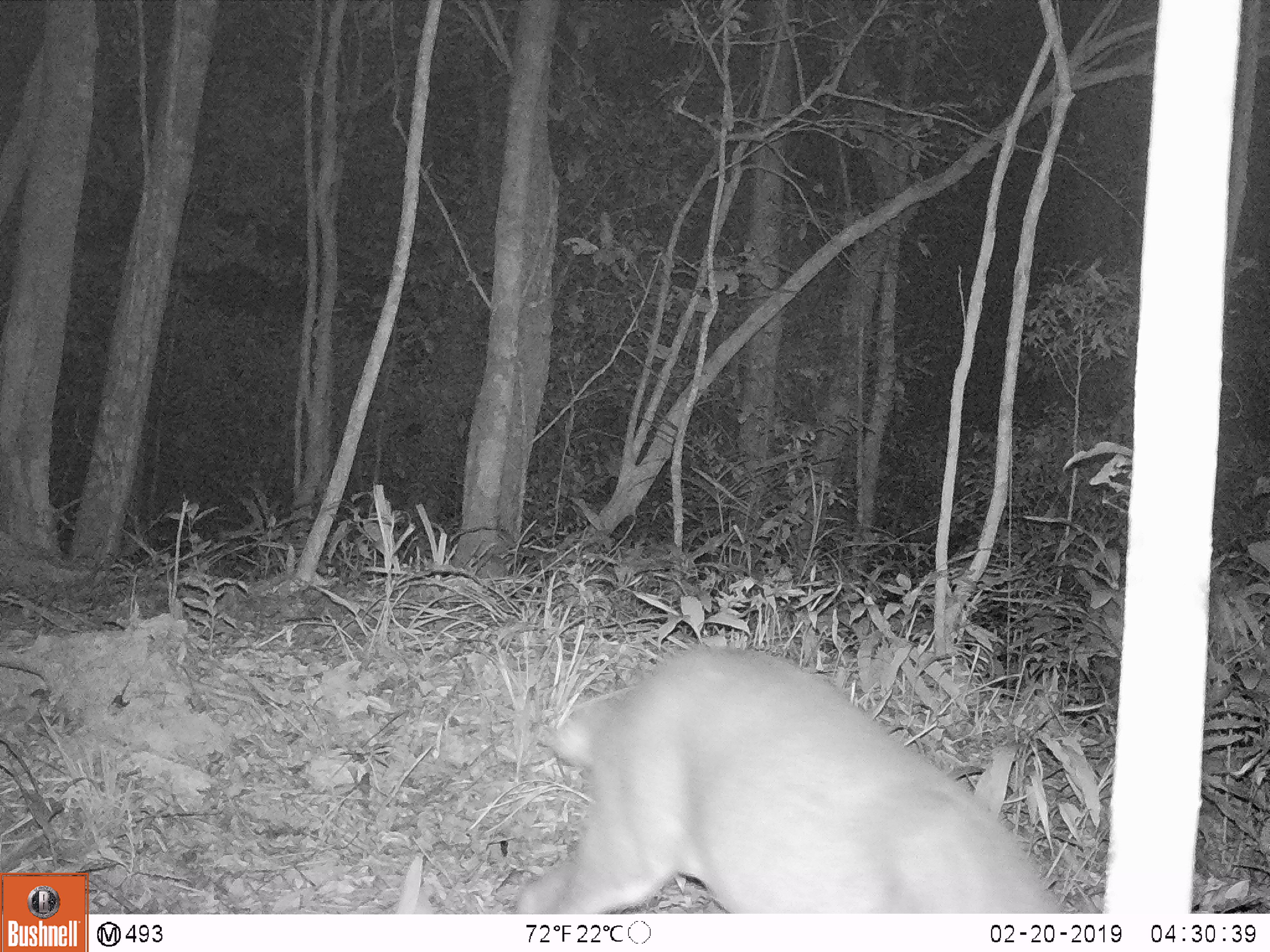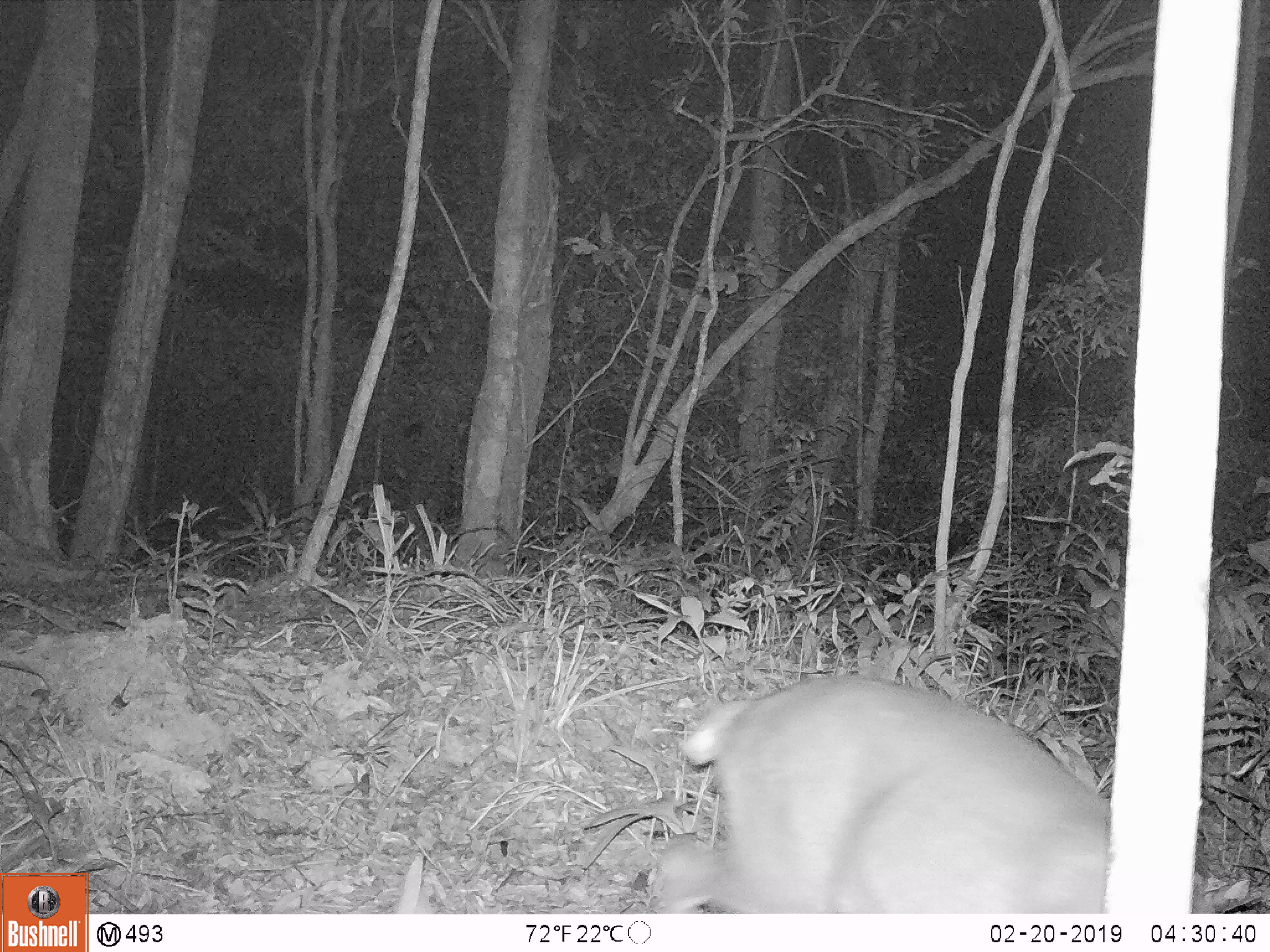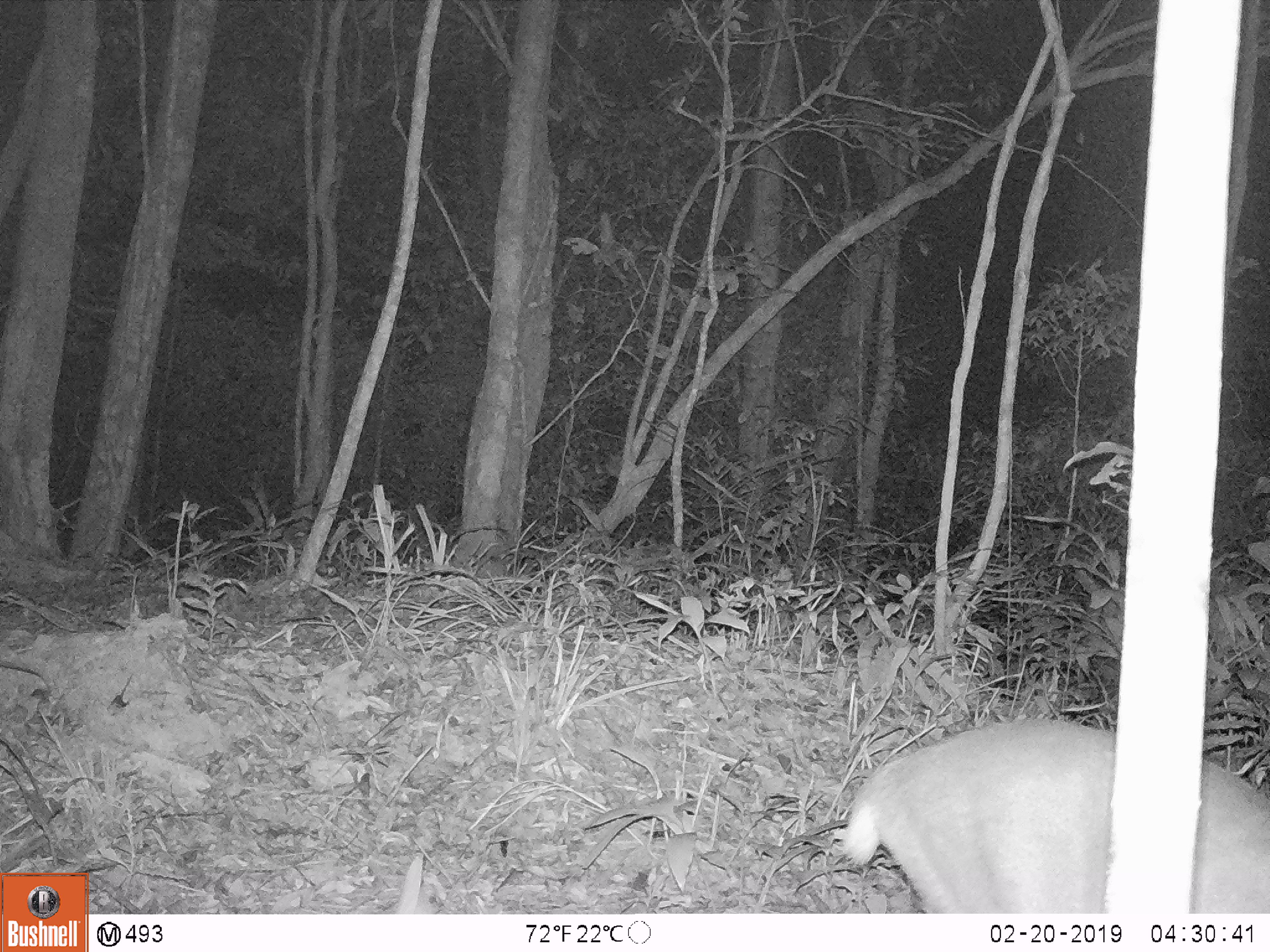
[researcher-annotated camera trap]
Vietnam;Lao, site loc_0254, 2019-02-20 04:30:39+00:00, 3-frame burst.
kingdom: Animalia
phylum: Chordata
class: Mammalia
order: Artiodactyla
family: Cervidae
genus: Muntiacus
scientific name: Muntiacus vuquangensis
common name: large-antlered muntjac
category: large antlered muntjac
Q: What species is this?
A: Large antlered muntjac (large-antlered muntjac) (Muntiacus vuquangensis).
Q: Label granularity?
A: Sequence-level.